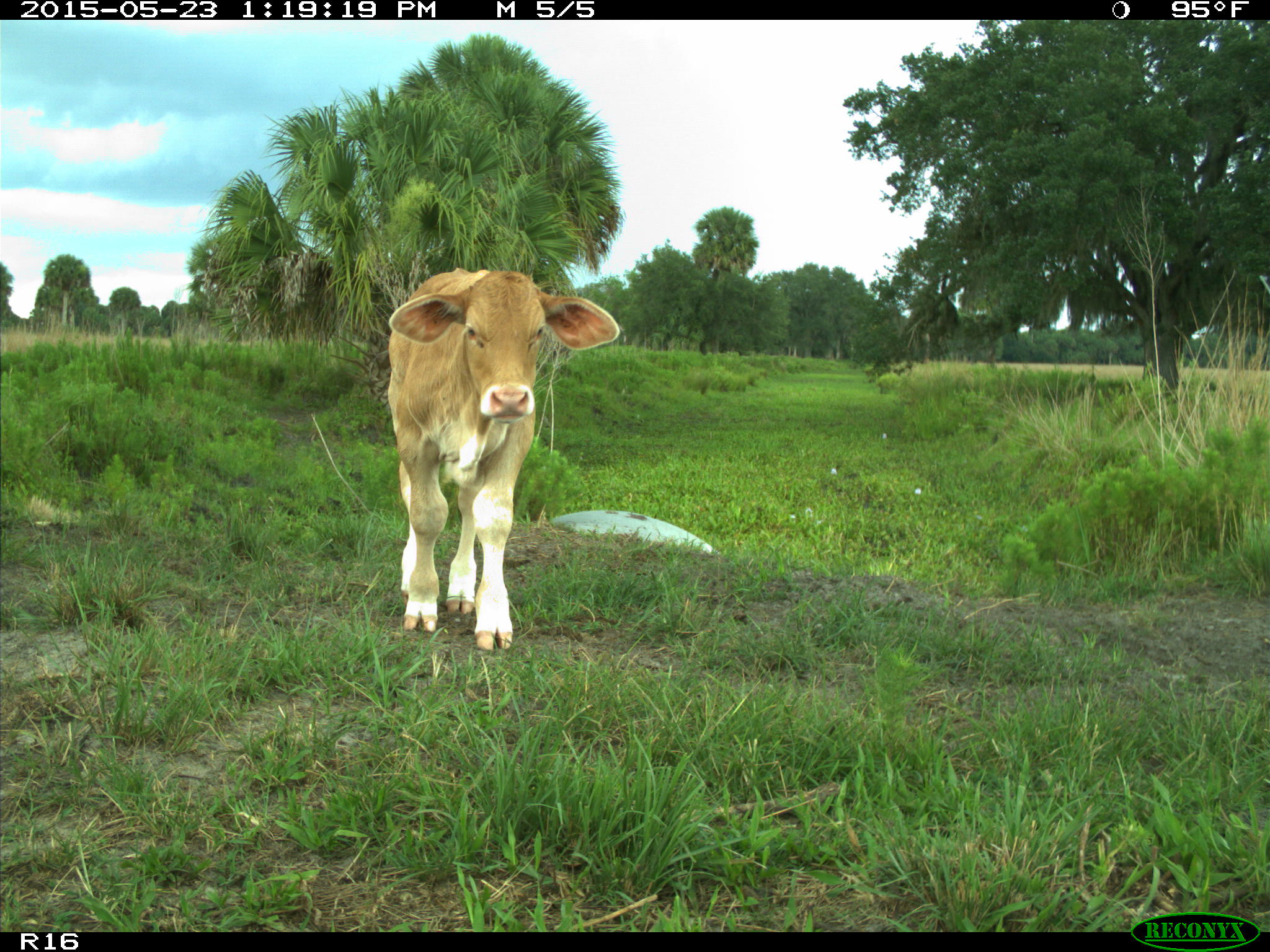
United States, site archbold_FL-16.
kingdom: Animalia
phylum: Chordata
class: Mammalia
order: Artiodactyla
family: Bovidae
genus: Bos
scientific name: Bos taurus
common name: domestic cow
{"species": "Bos taurus (domestic cow)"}